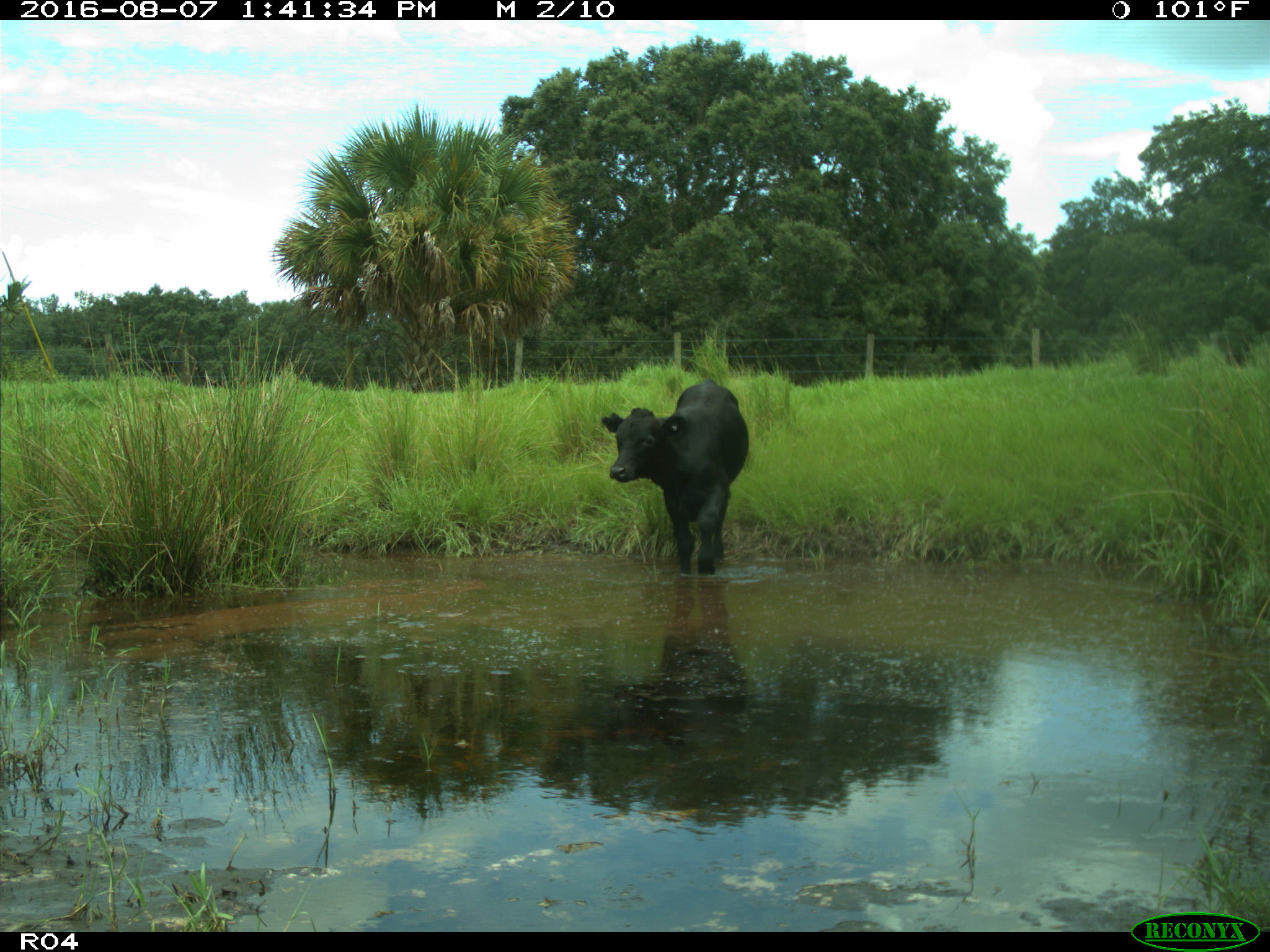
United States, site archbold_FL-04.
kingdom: Animalia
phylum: Chordata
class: Mammalia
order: Artiodactyla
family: Bovidae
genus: Bos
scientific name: Bos taurus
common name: domestic cow